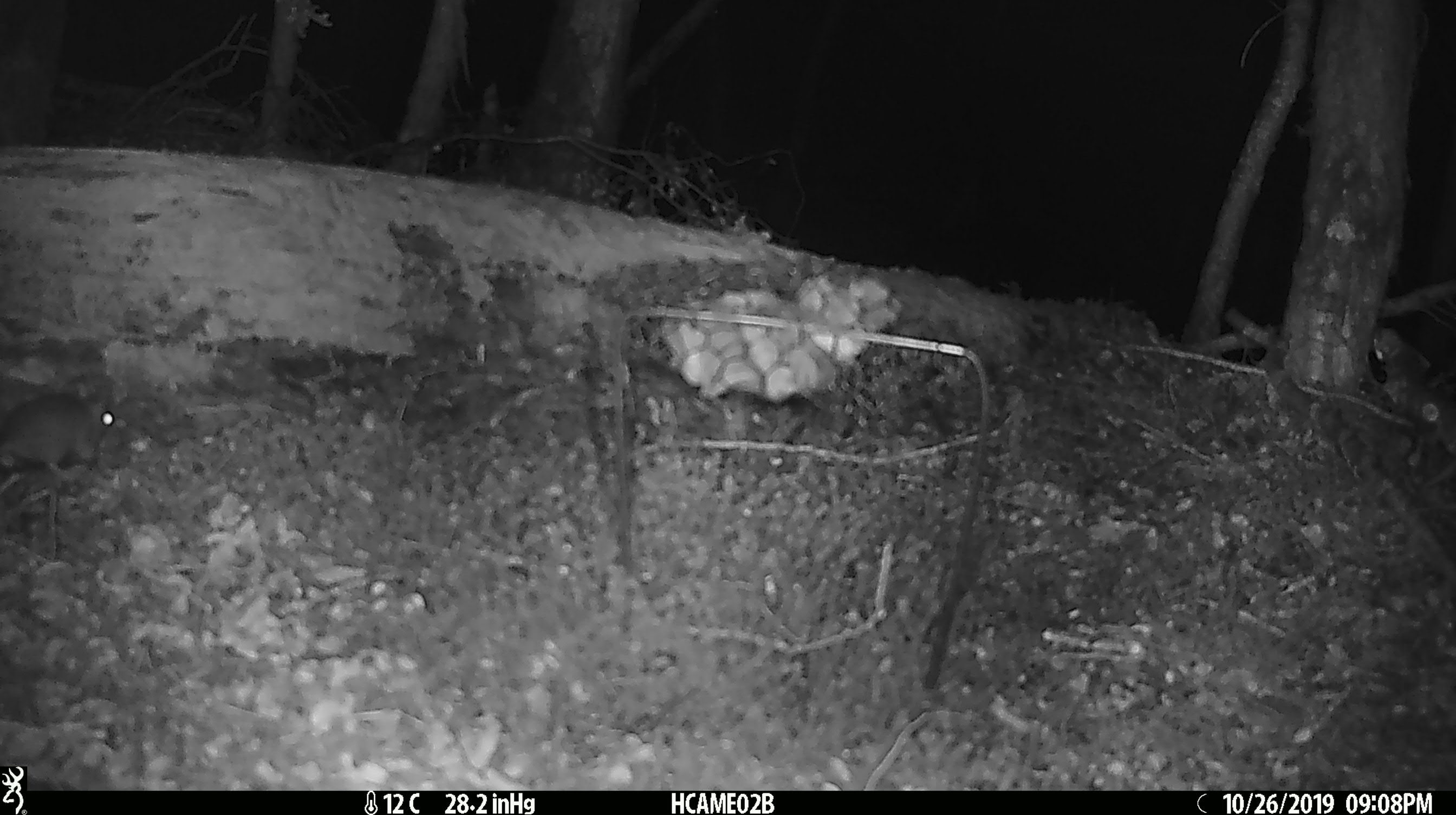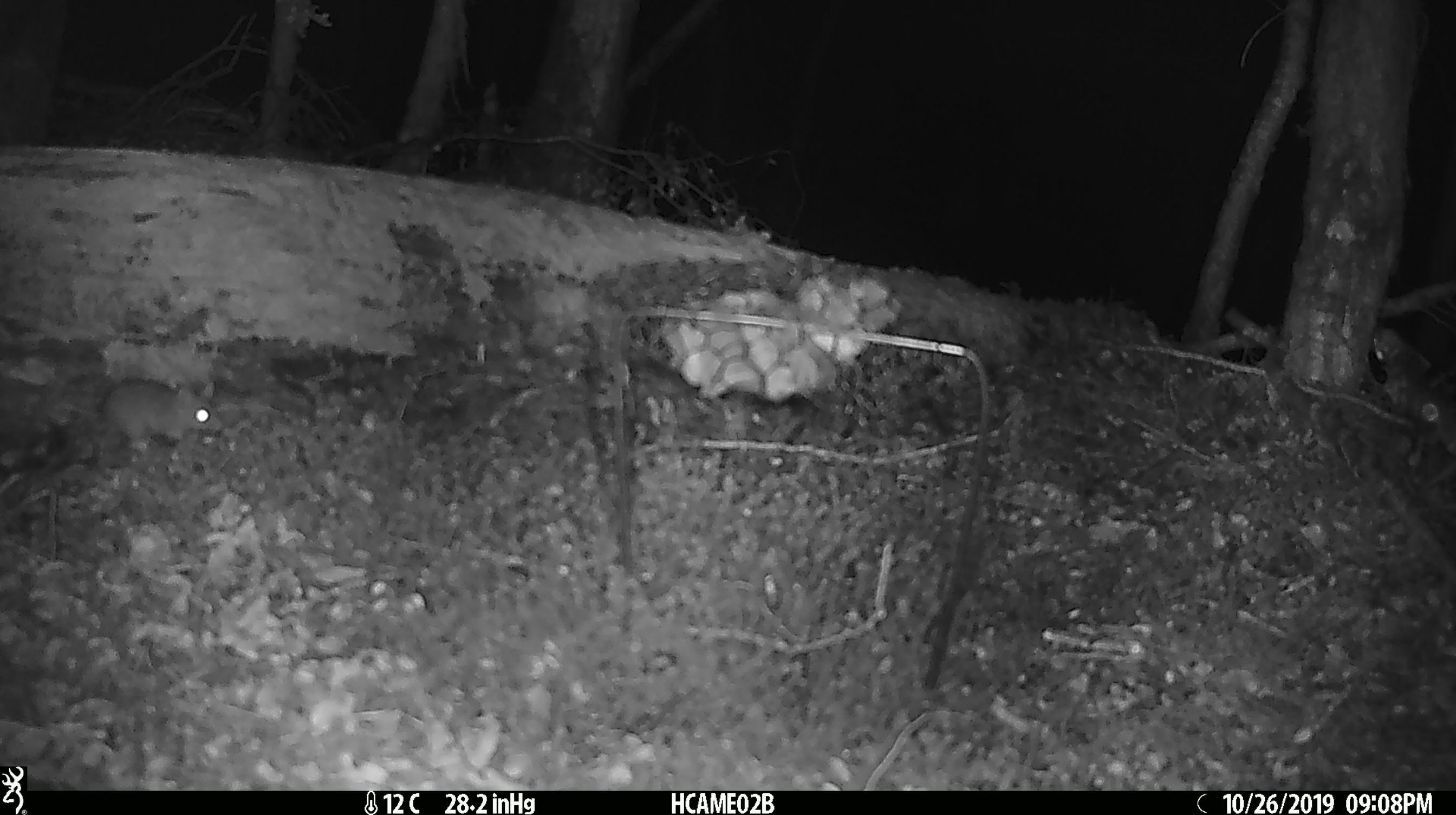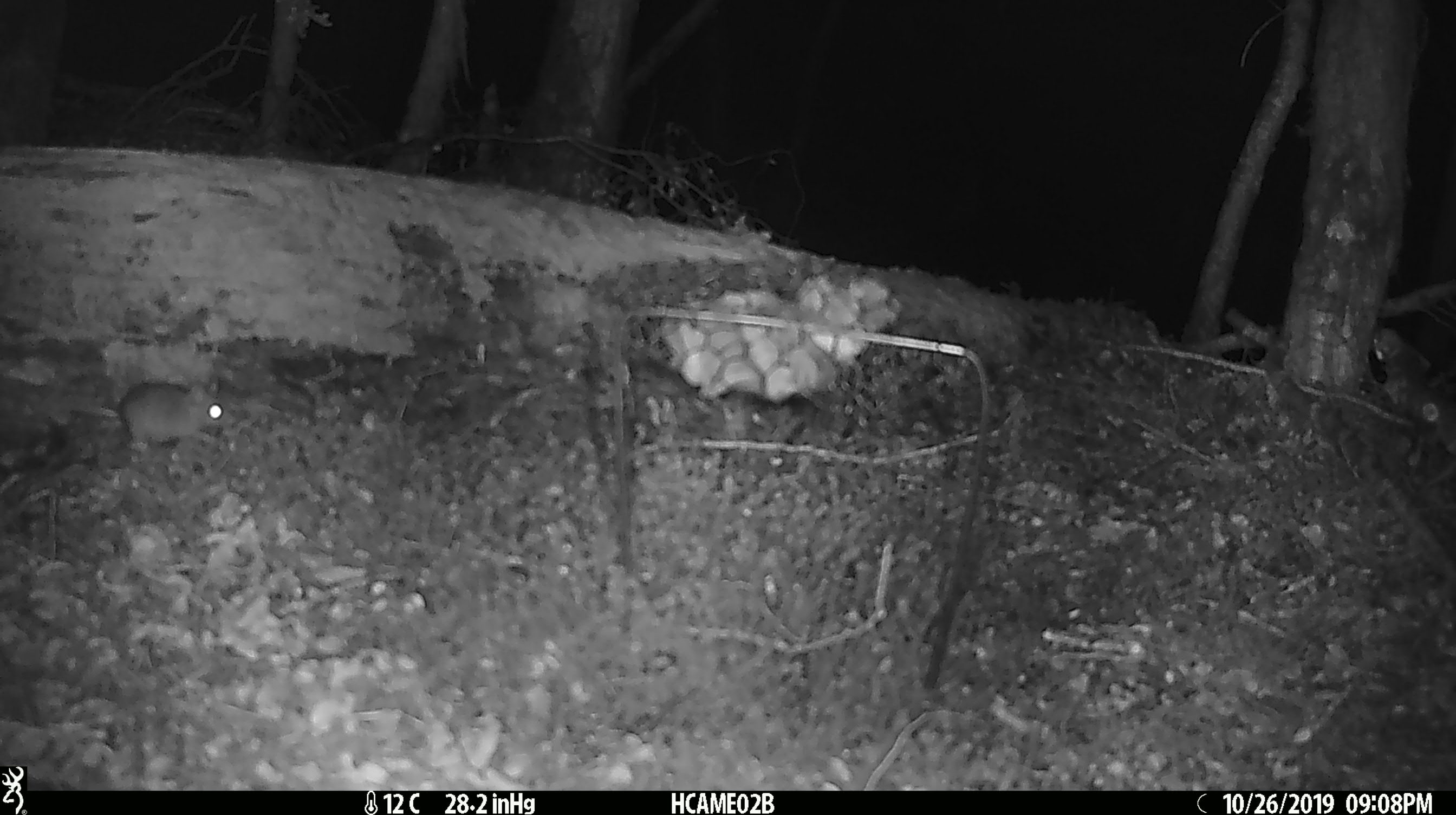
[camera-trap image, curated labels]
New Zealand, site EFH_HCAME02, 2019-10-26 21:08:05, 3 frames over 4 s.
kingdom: Animalia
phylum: Chordata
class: Mammalia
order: Rodentia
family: Muridae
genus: Mus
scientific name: Mus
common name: mouse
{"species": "mouse (Mus)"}